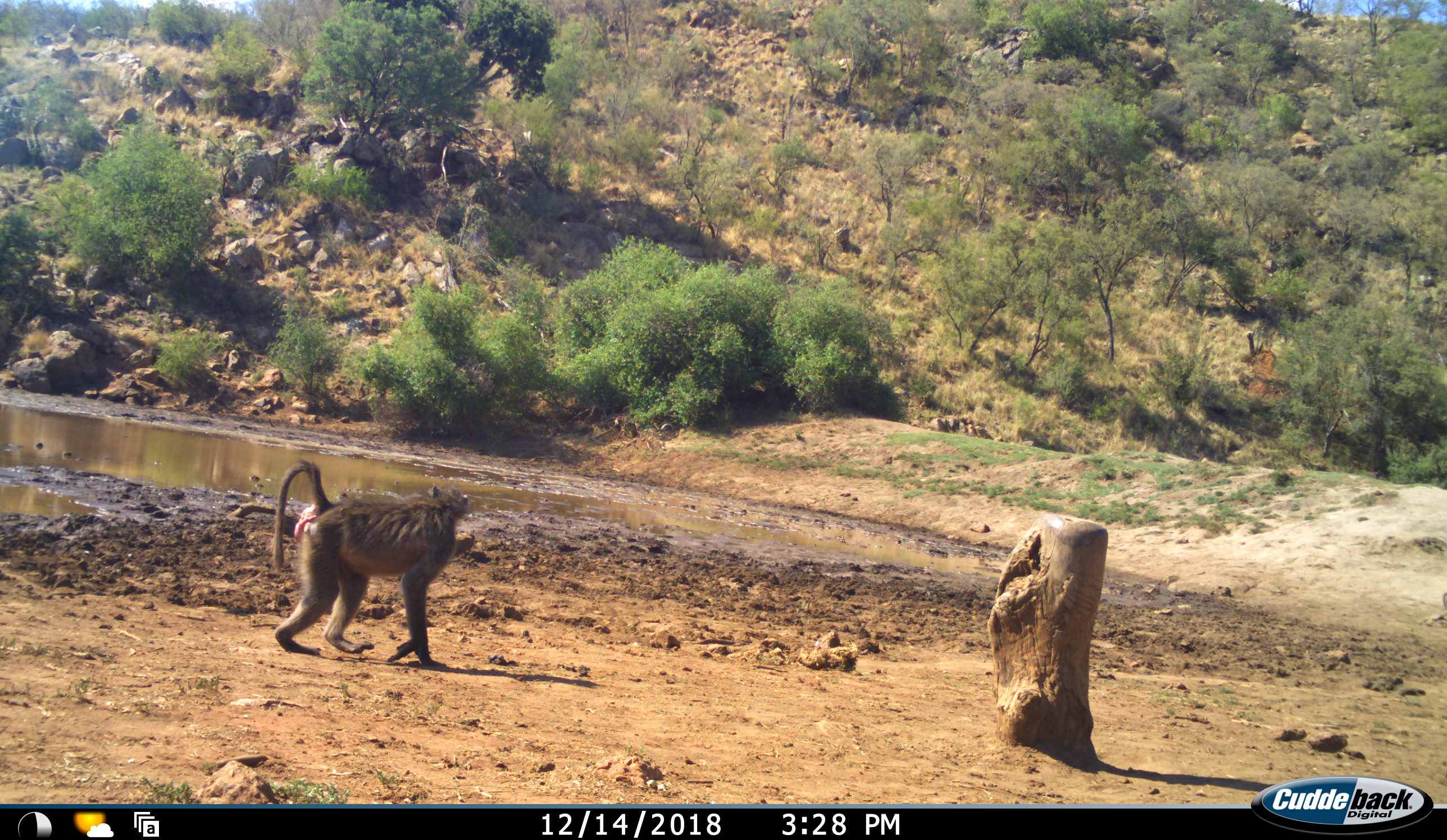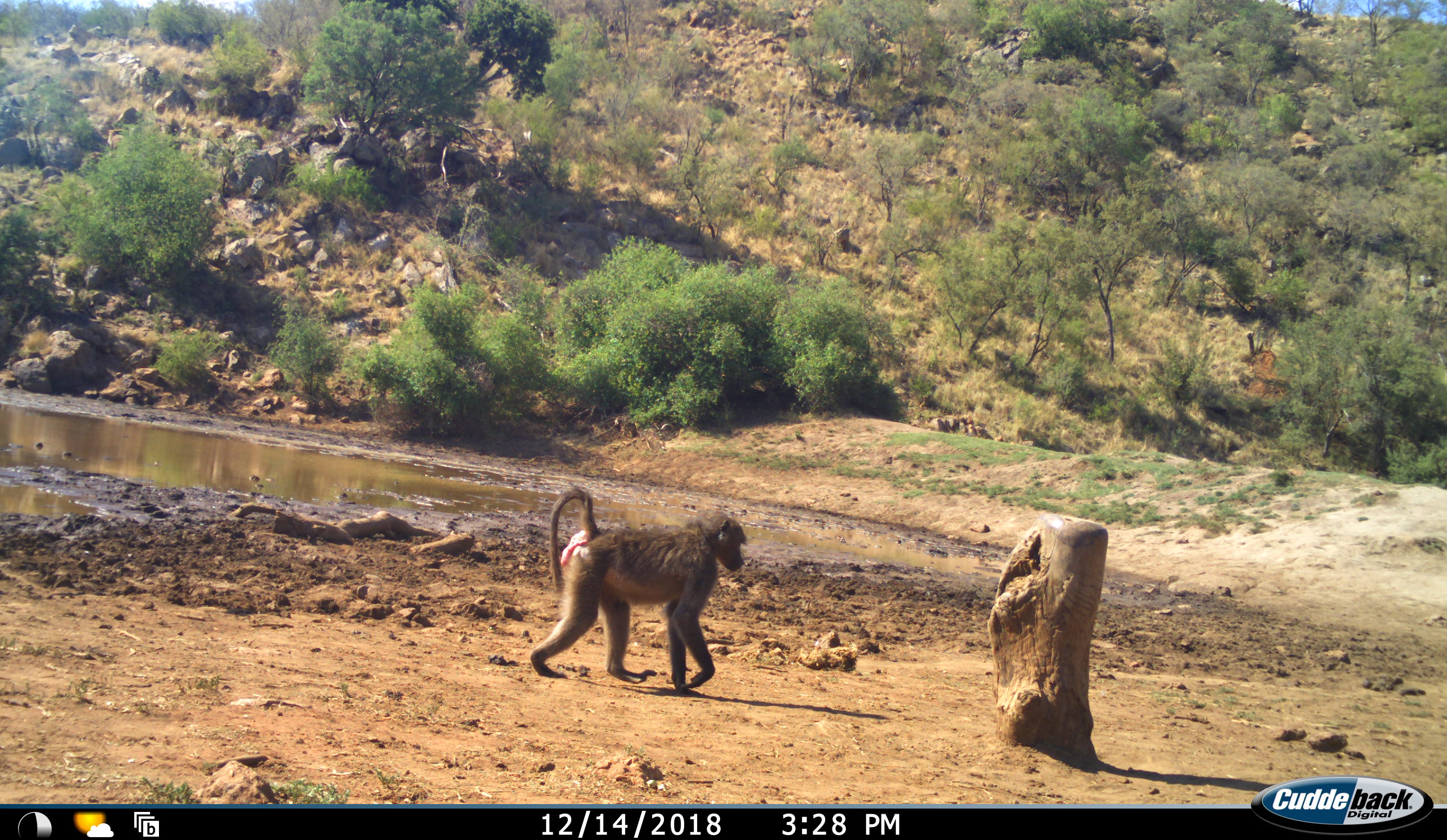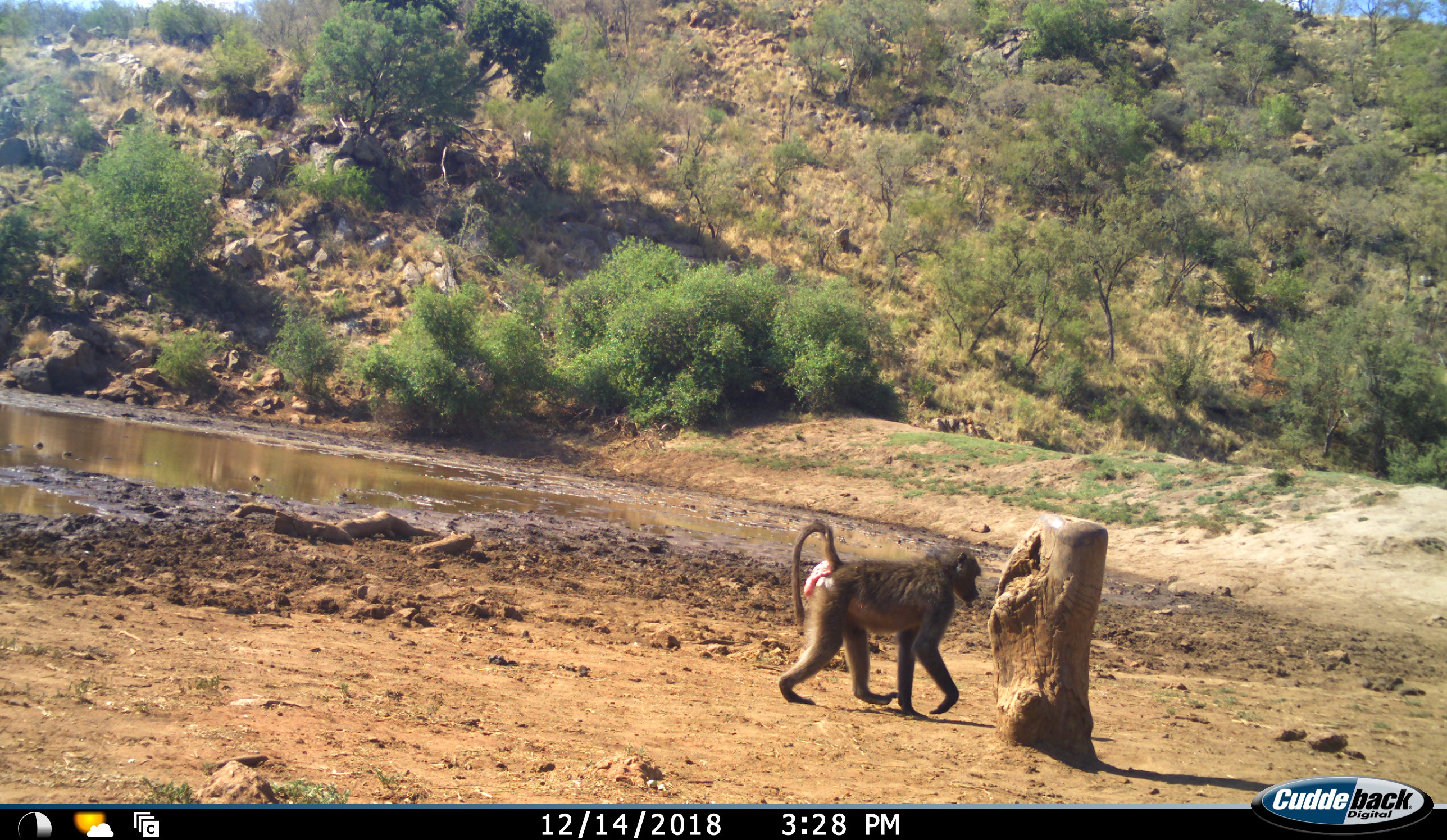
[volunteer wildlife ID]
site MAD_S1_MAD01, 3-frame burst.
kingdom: Animalia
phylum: Chordata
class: Mammalia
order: Primates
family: Cercopithecidae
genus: Papio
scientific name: Papio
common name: baboon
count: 1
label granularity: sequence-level